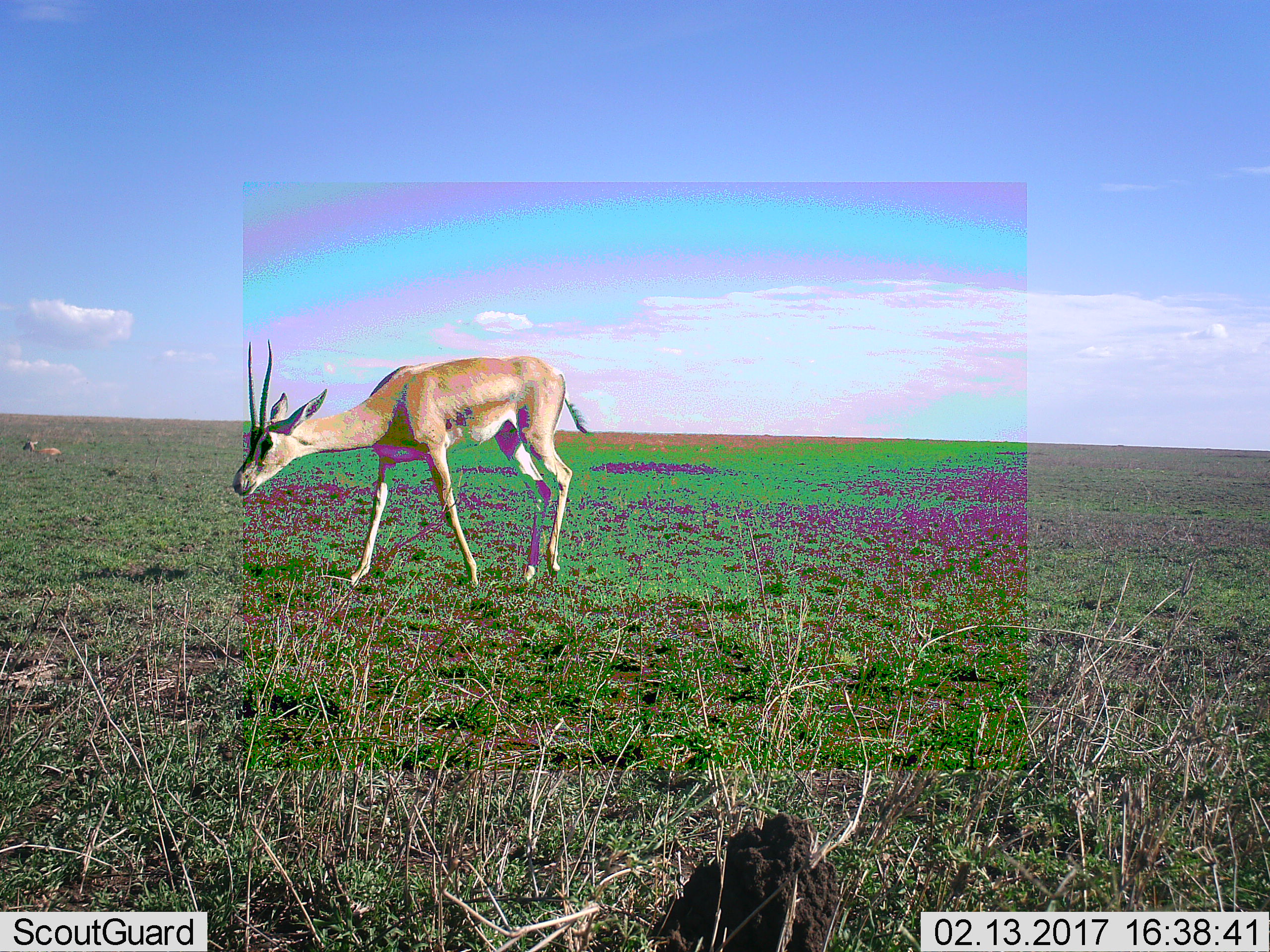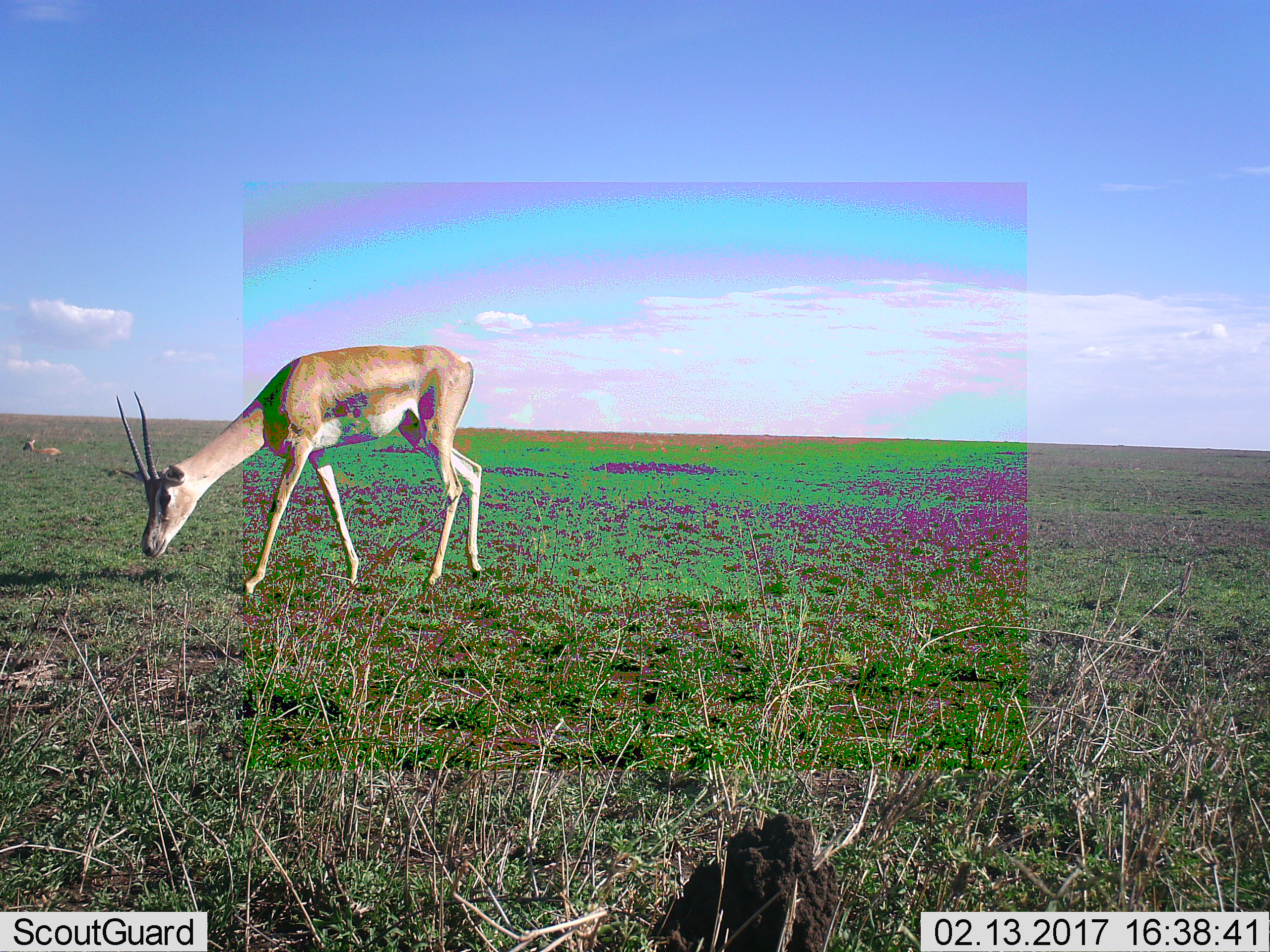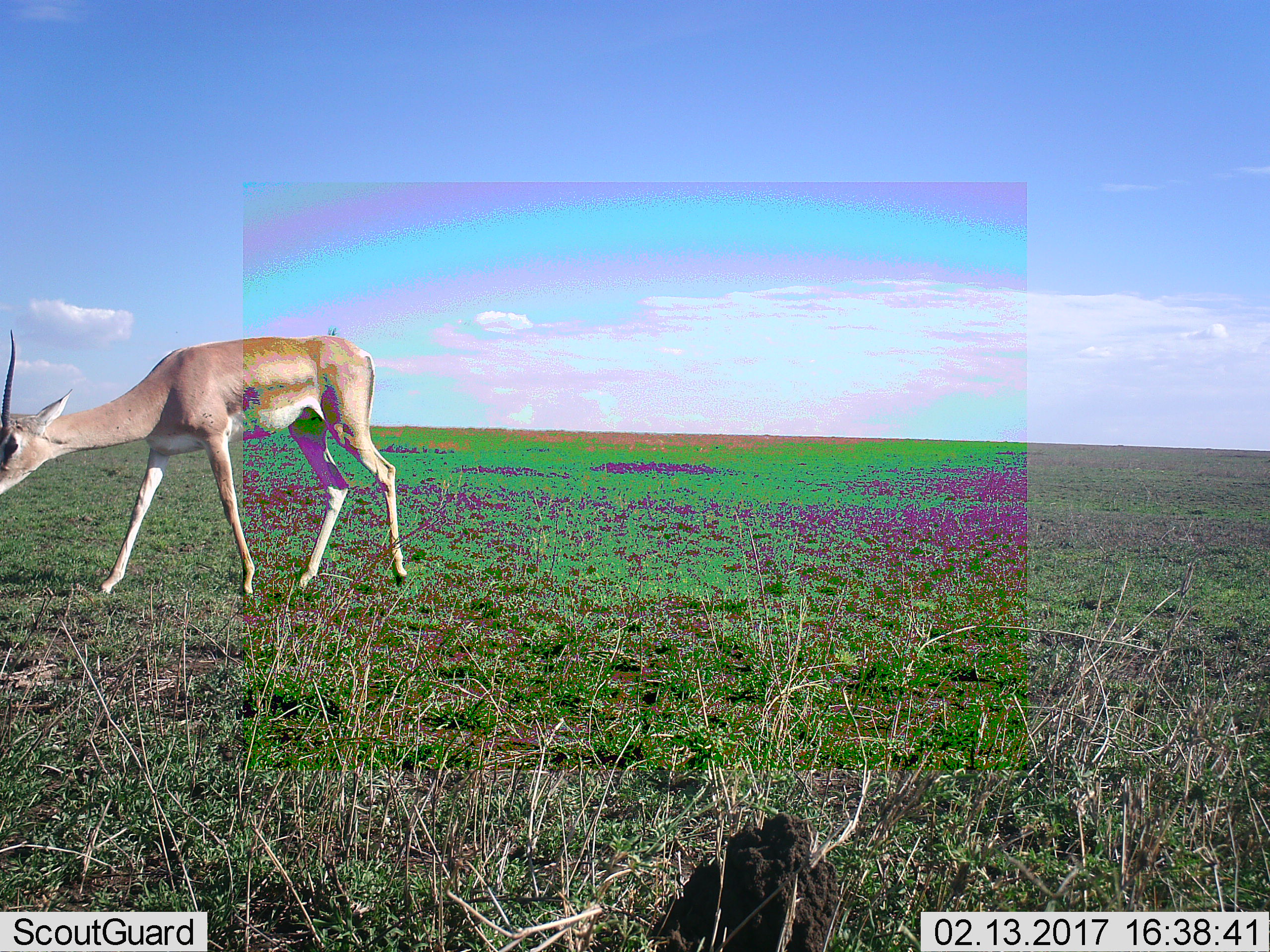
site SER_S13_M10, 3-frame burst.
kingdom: Animalia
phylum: Chordata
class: Mammalia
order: Artiodactyla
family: Bovidae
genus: Nanger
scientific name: Nanger granti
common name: grant's gazelle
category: gazellegrants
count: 2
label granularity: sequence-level